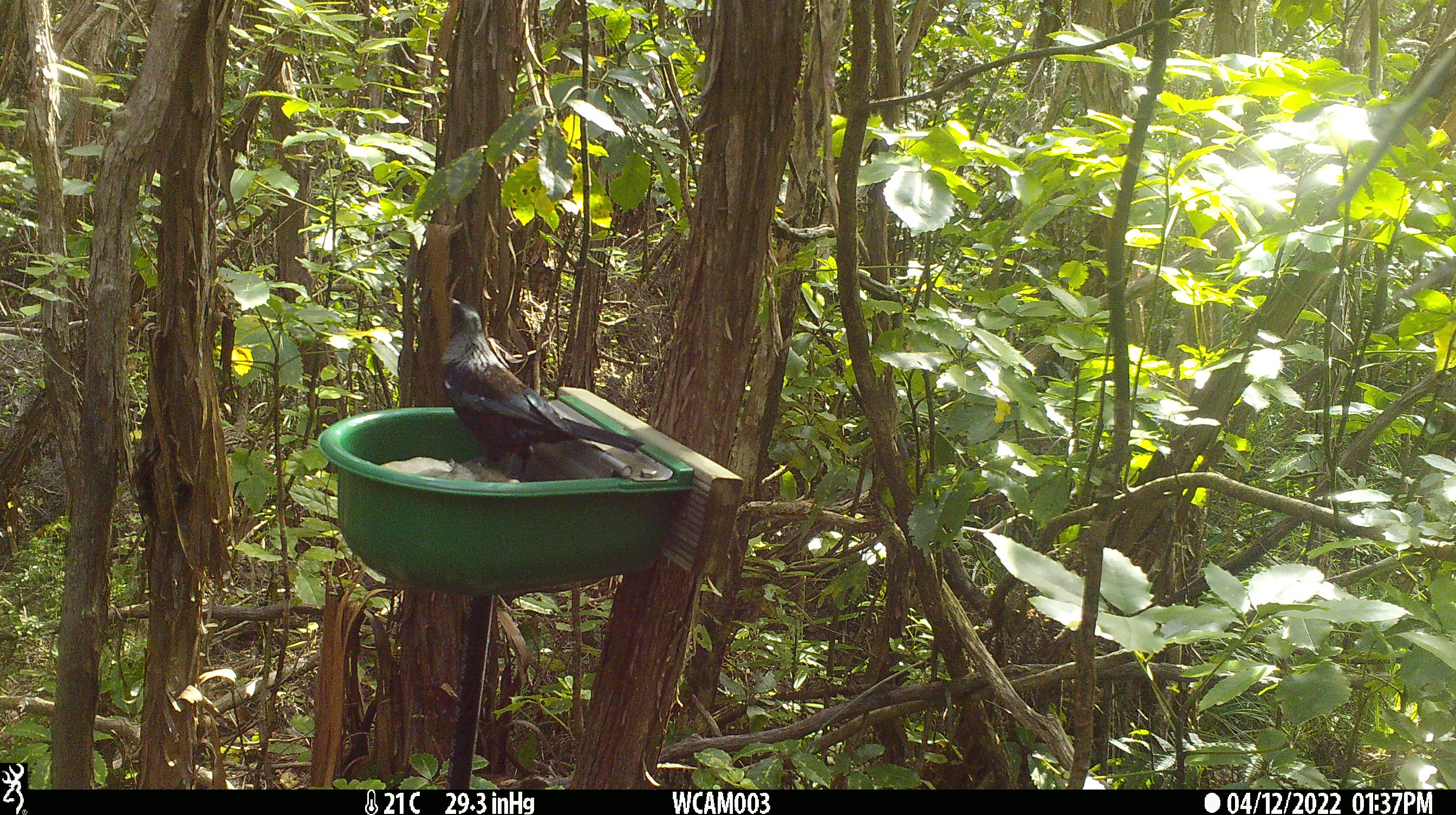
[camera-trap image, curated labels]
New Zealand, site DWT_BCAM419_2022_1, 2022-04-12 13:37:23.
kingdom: Animalia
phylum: Chordata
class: Aves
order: Passeriformes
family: Meliphagidae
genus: Prosthemadera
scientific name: Prosthemadera novaeseelandiae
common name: tui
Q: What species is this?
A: Tui (Prosthemadera novaeseelandiae).